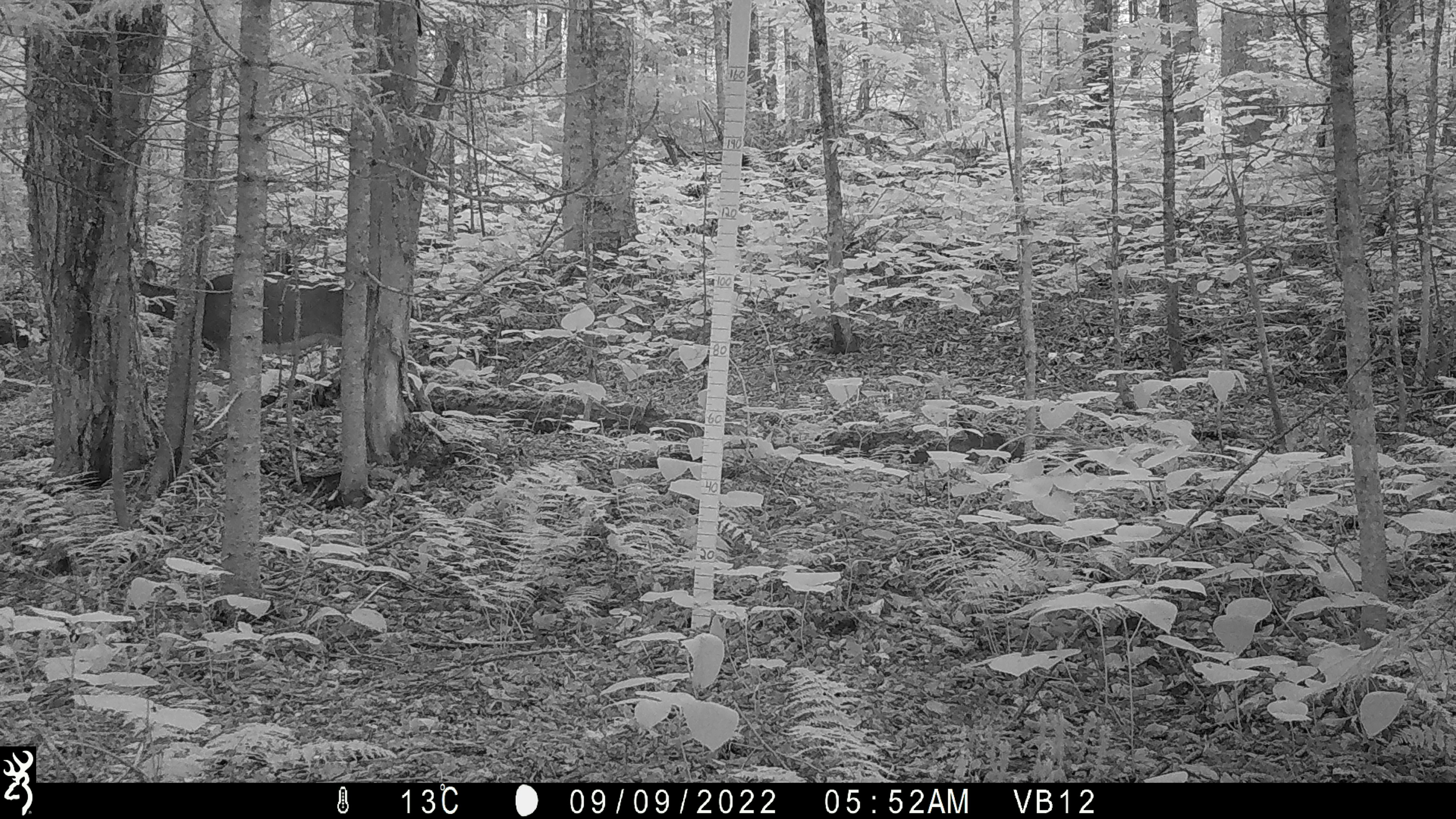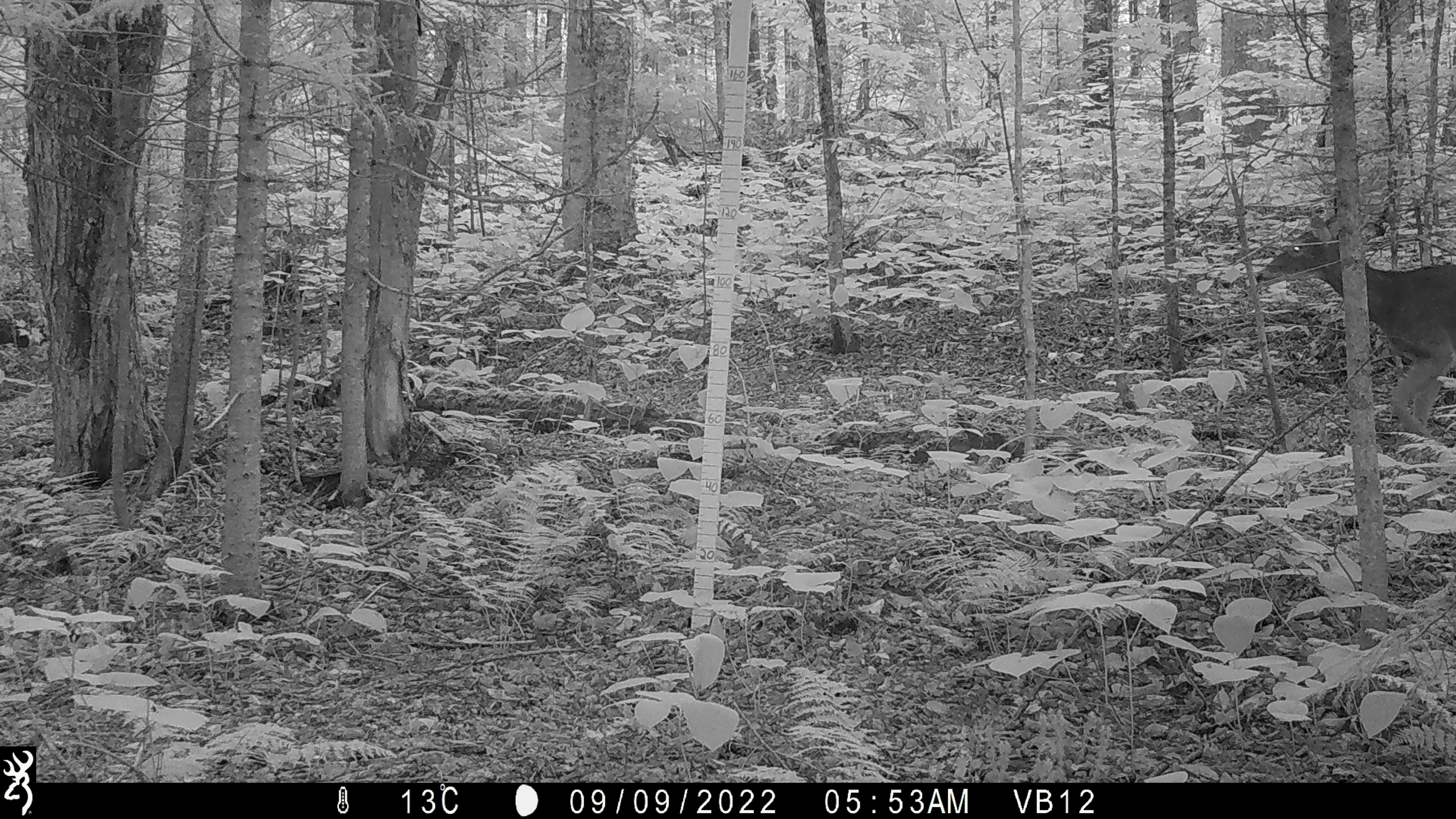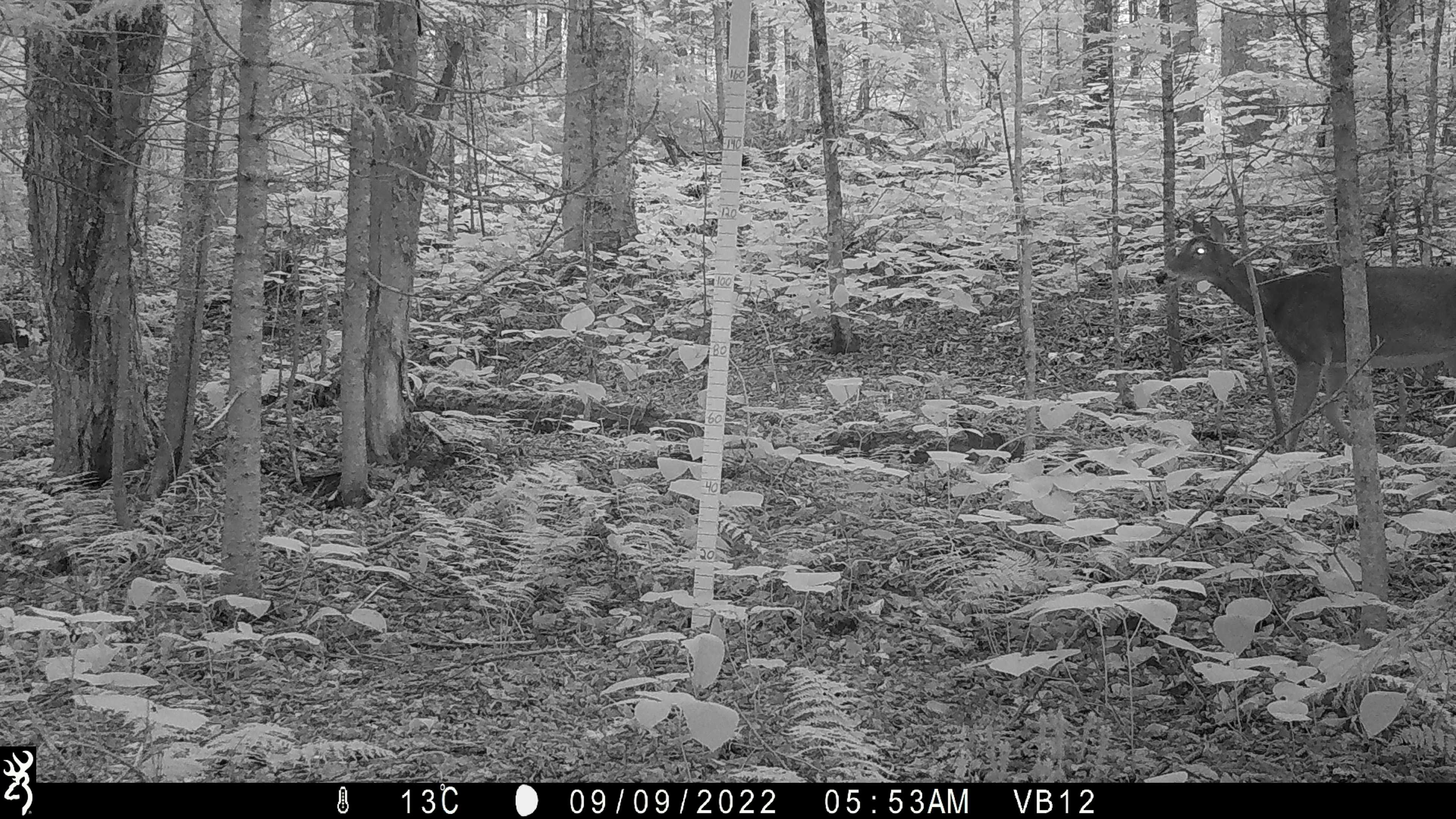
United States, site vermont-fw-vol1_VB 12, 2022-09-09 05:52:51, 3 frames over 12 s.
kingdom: Animalia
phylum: Chordata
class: Mammalia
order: Artiodactyla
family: Cervidae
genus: Odocoileus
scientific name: Odocoileus virginianus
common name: white-tailed deer